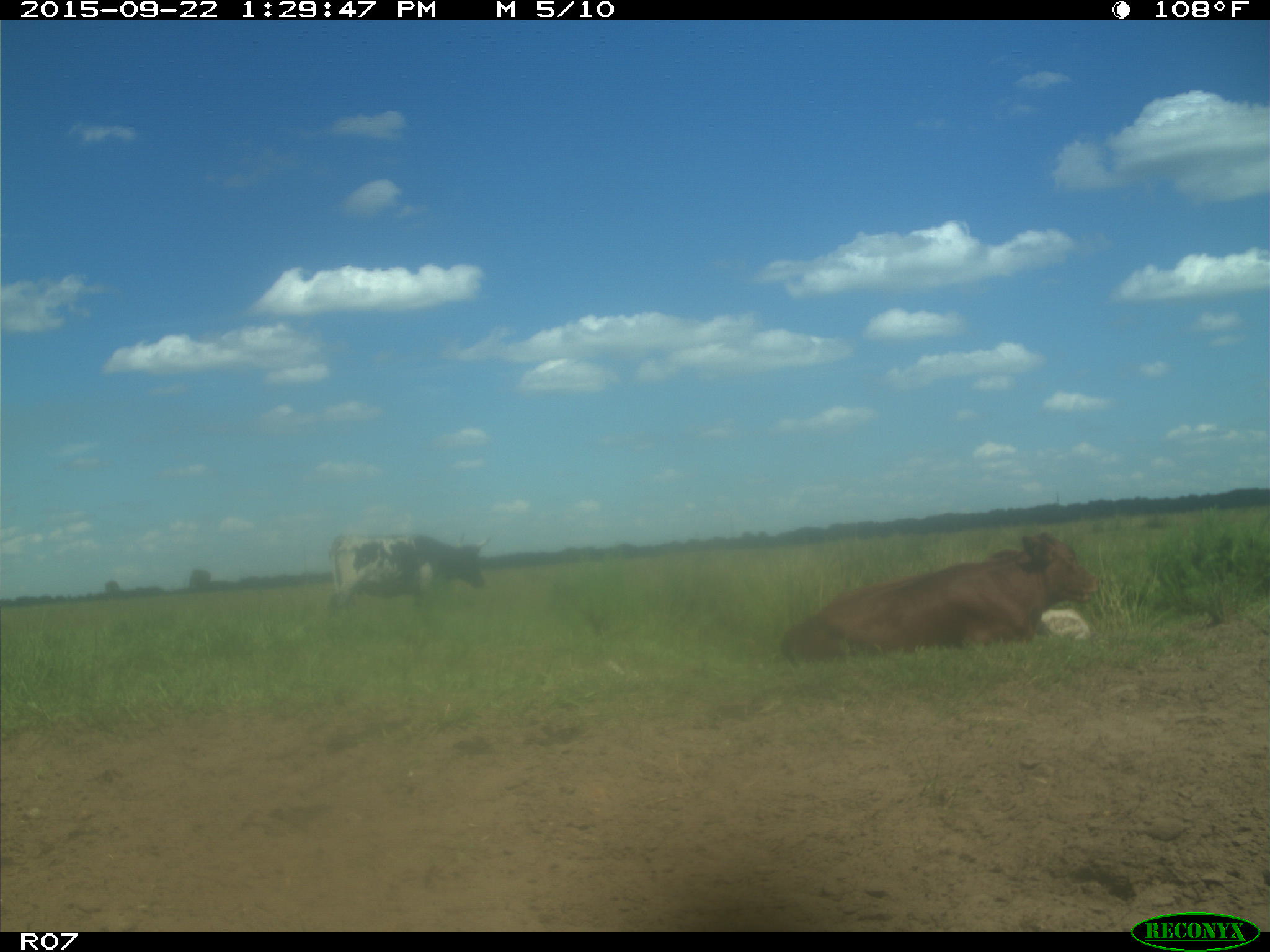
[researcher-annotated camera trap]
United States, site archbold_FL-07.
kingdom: Animalia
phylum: Chordata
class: Mammalia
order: Artiodactyla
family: Bovidae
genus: Bos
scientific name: Bos taurus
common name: domestic cow